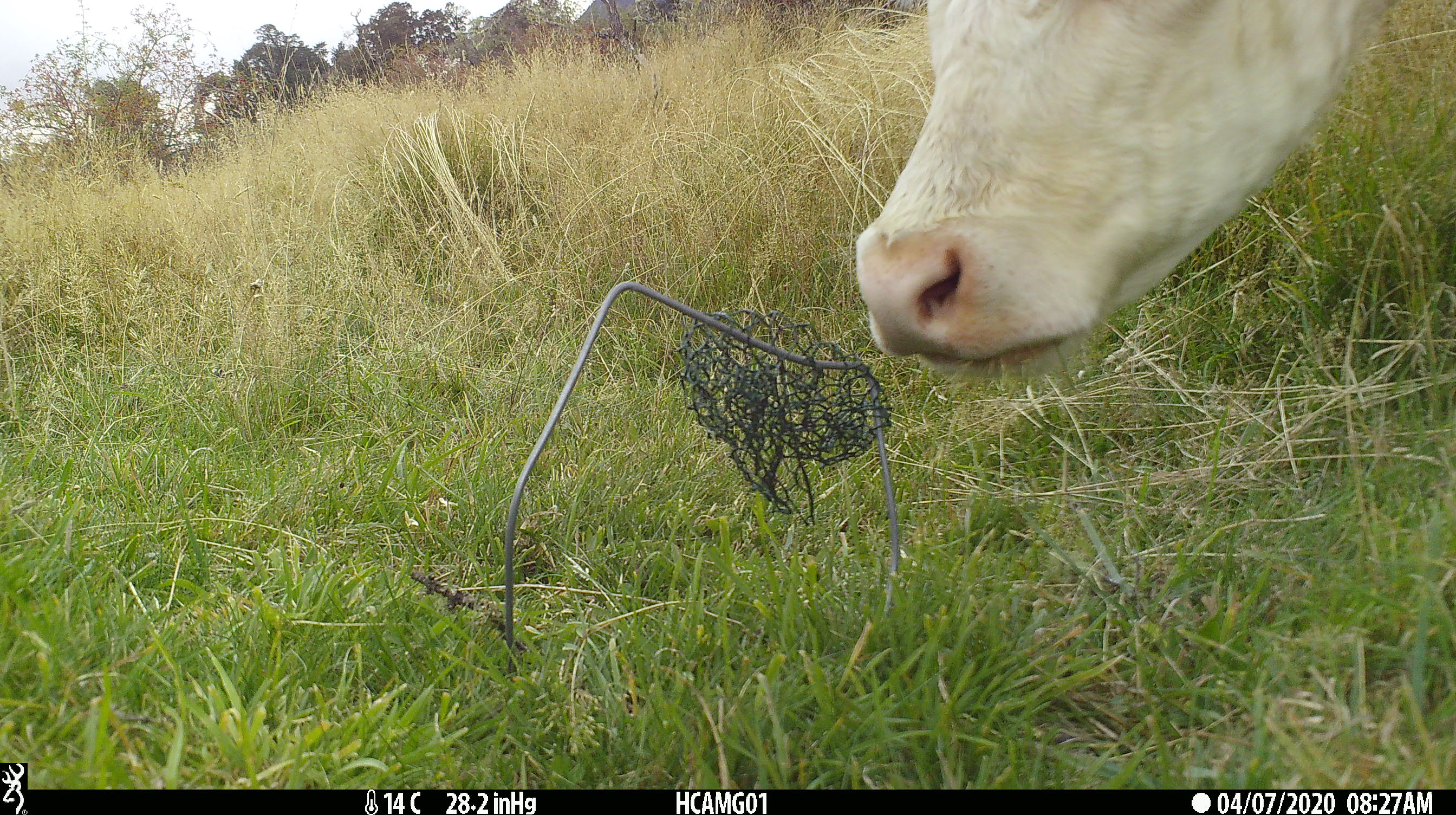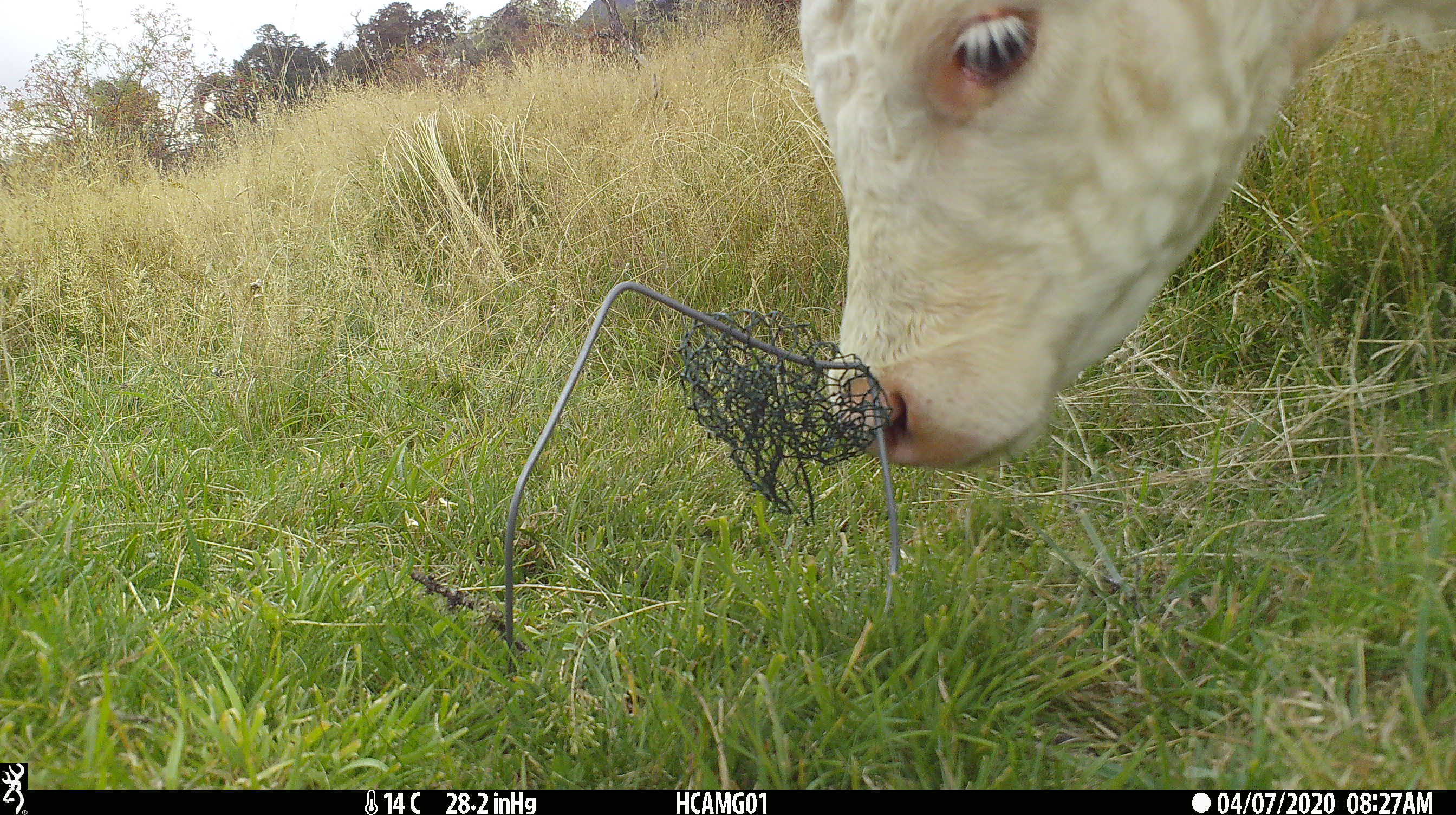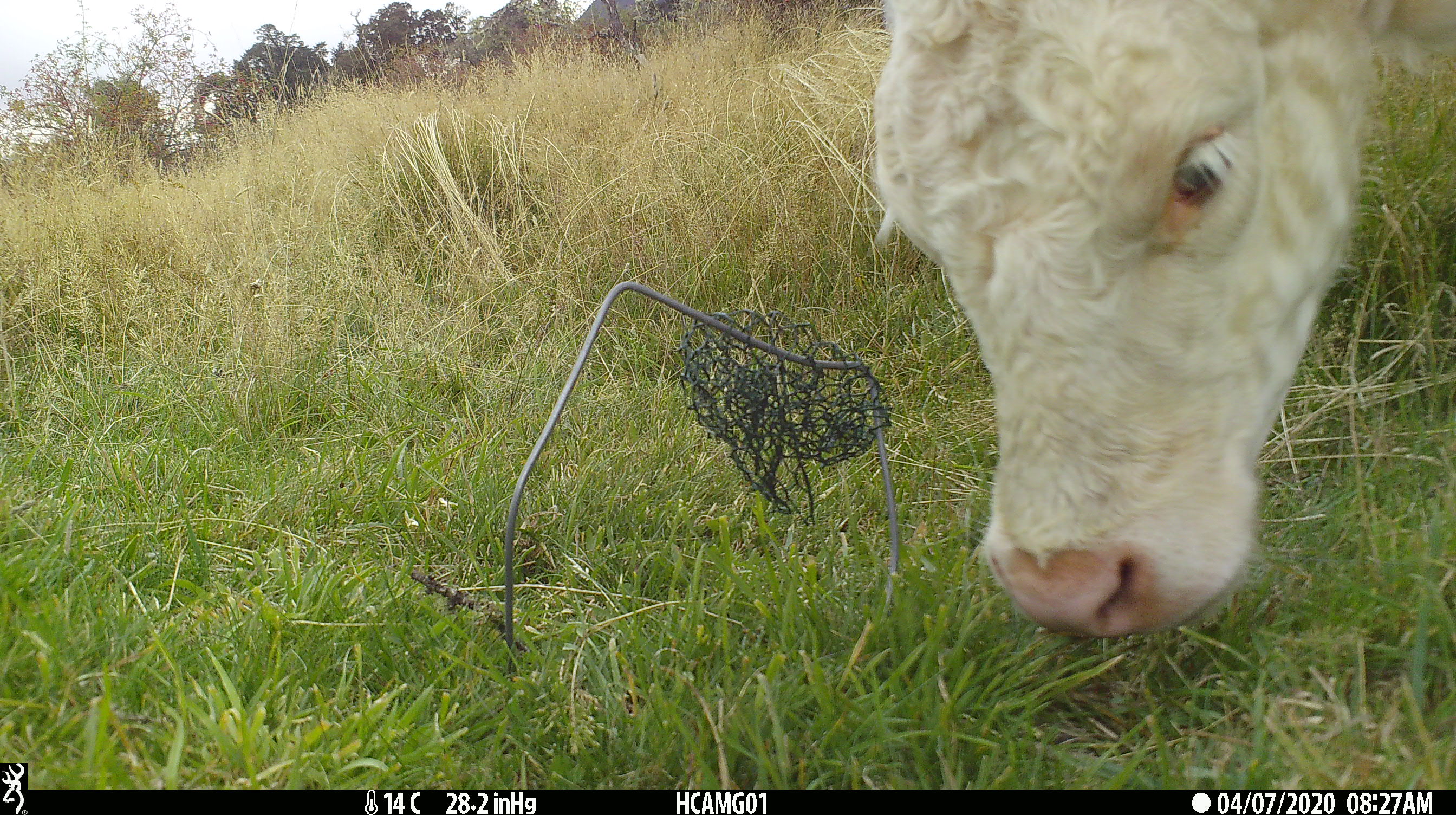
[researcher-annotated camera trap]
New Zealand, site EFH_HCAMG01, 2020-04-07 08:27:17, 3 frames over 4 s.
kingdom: Animalia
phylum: Chordata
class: Mammalia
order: Artiodactyla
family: Bovidae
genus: Bos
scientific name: Bos taurus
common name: domestic cow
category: cow